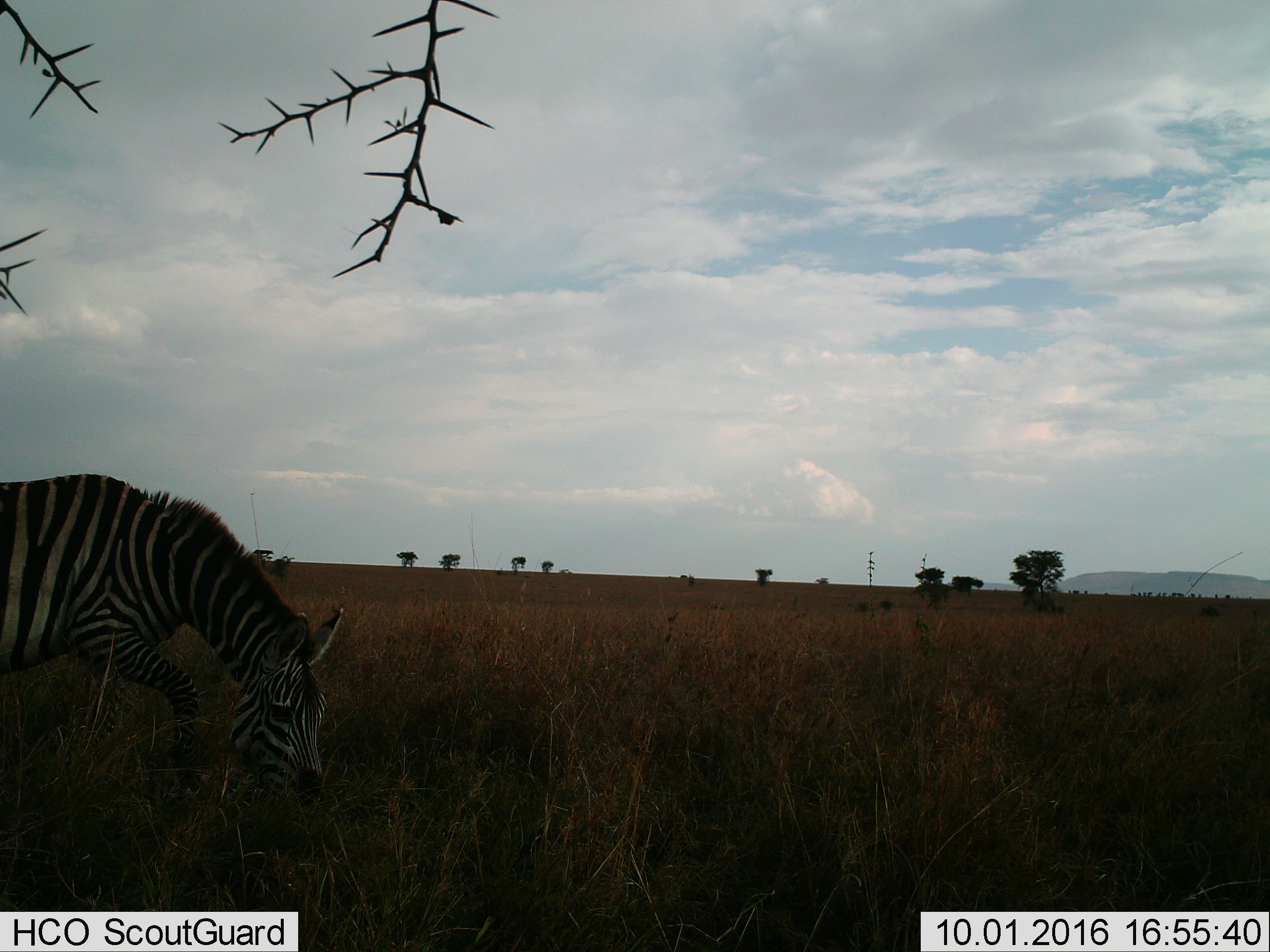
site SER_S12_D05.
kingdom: Animalia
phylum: Chordata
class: Mammalia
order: Perissodactyla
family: Equidae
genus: Equus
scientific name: Equus quagga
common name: plains zebra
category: zebraplains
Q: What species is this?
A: Zebraplains (plains zebra) (Equus quagga).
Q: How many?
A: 1.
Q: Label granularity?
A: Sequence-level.